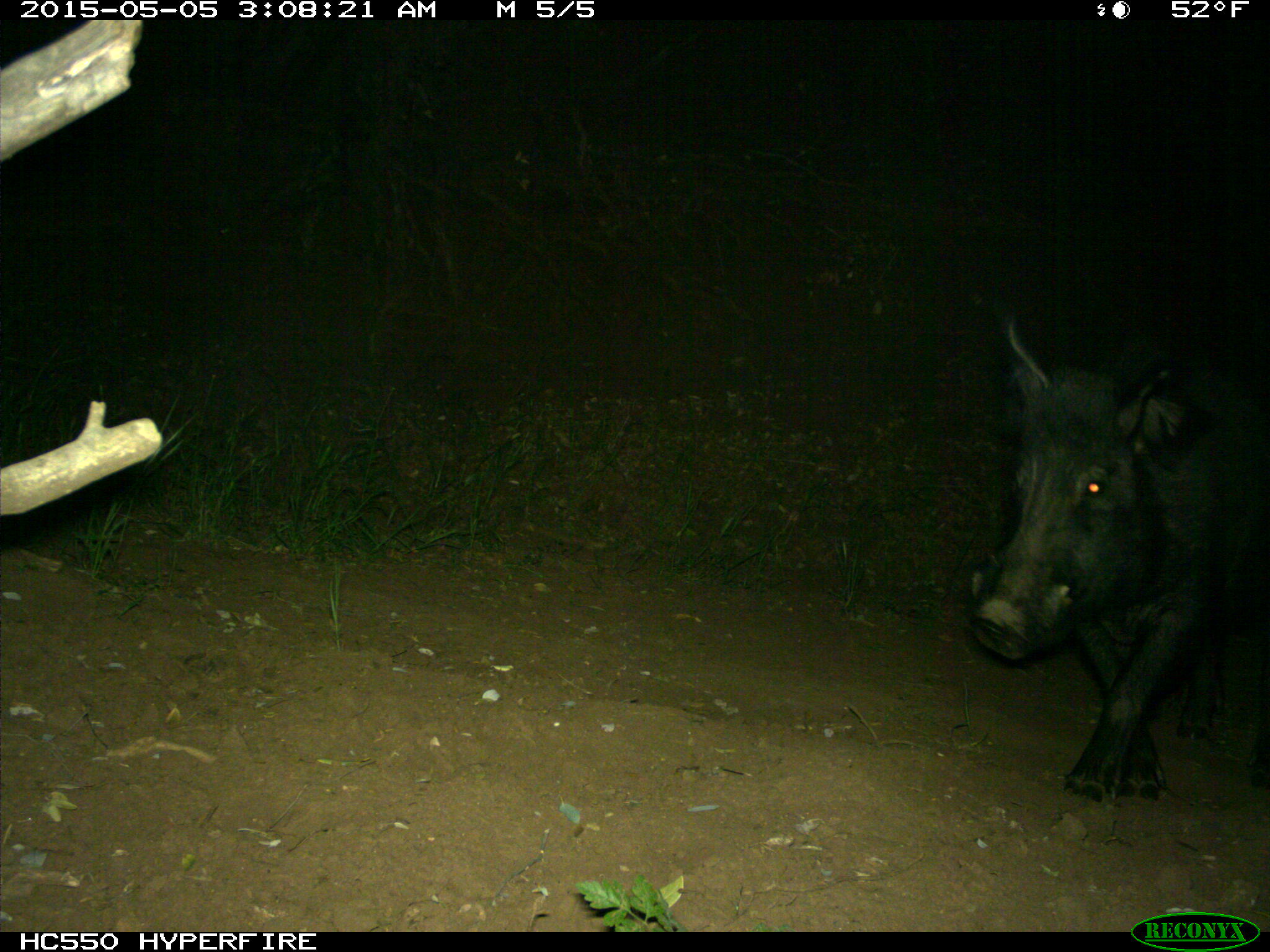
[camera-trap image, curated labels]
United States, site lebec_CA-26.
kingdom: Animalia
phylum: Chordata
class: Mammalia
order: Artiodactyla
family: Suidae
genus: Sus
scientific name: Sus scrofa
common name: wild boar